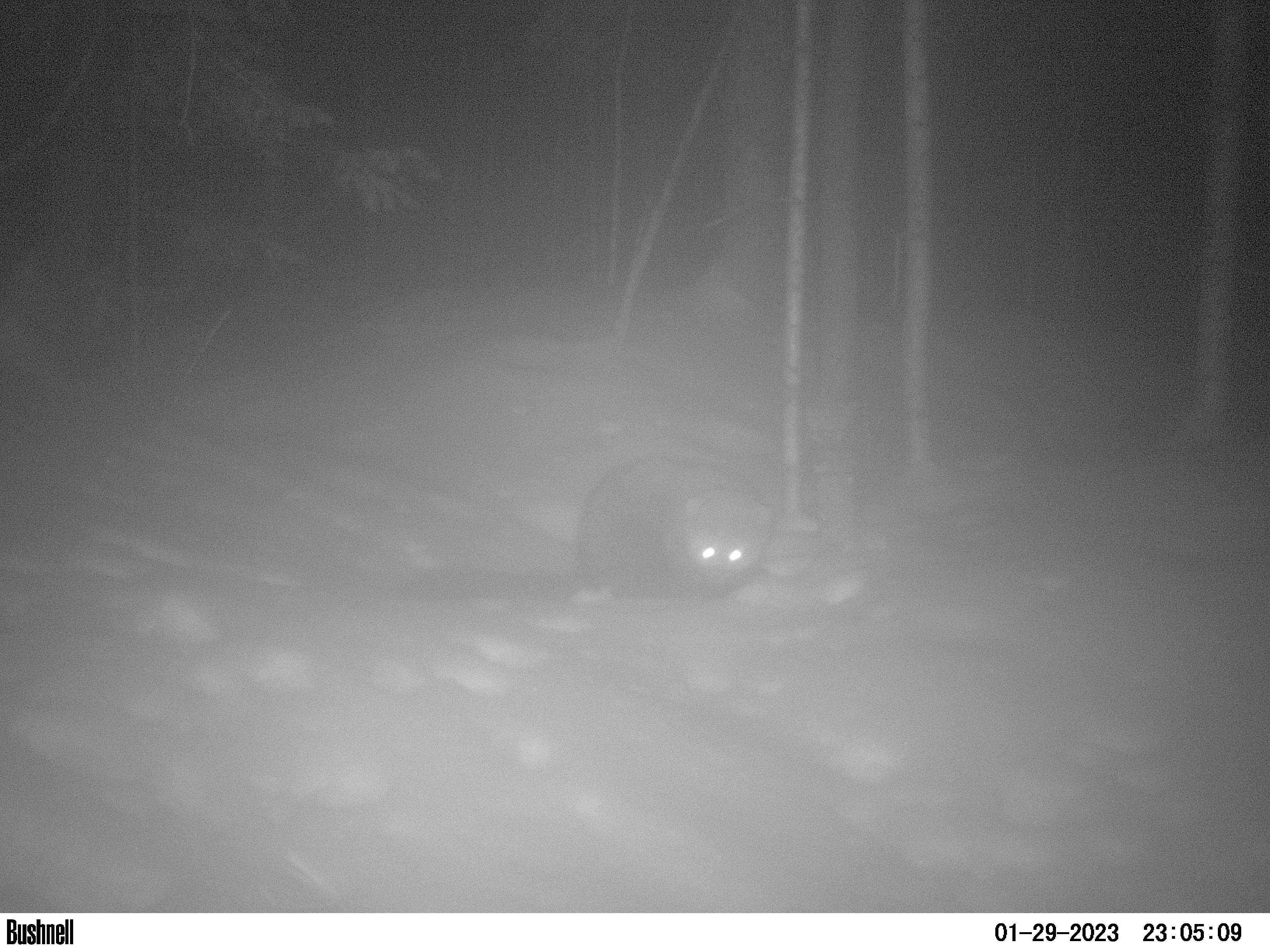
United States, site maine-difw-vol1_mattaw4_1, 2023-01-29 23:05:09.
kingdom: Animalia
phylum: Chordata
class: Mammalia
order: Carnivora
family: Mustelidae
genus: Pekania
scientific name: Pekania pennanti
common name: fisher